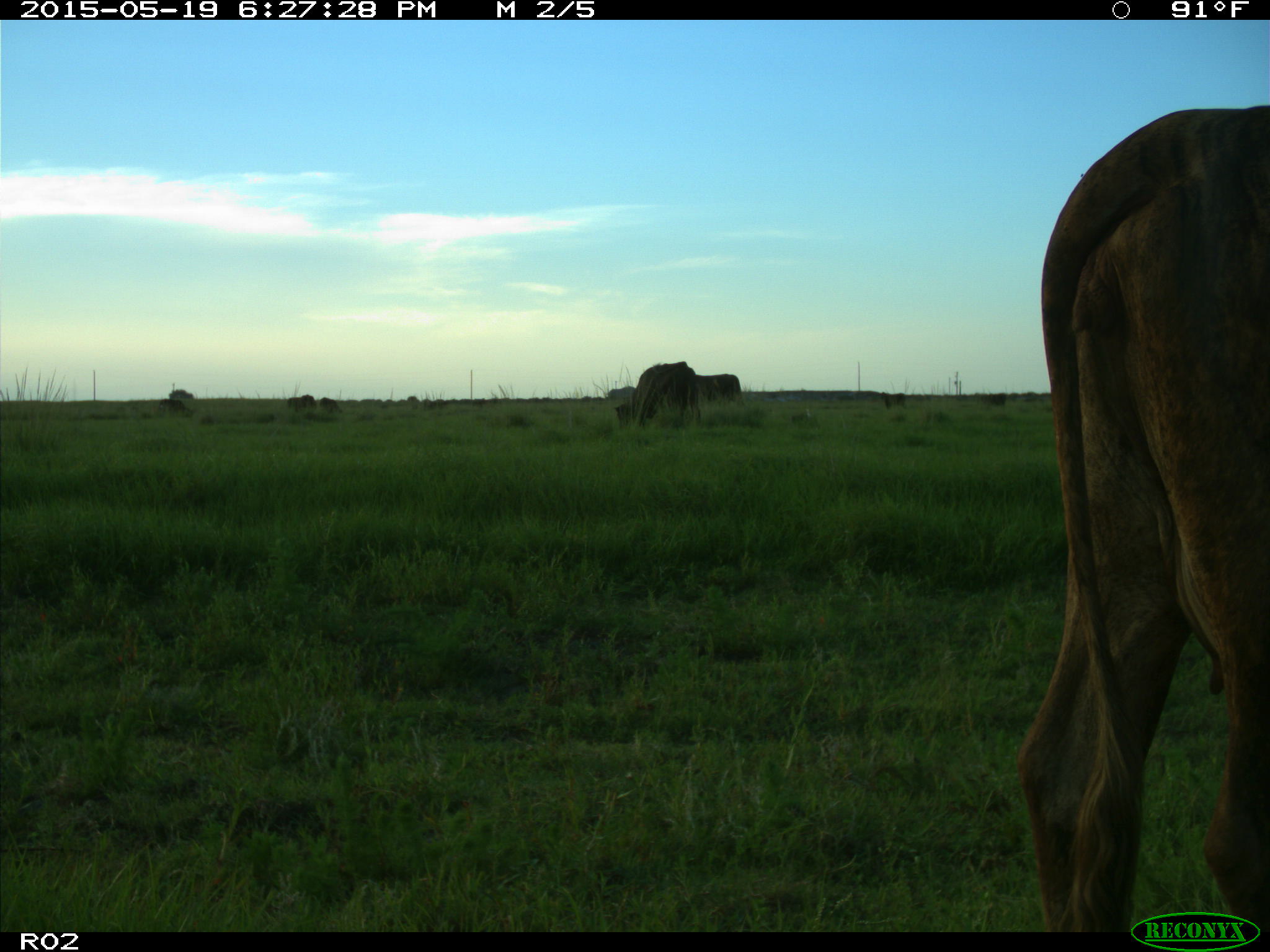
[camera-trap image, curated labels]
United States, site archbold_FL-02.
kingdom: Animalia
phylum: Chordata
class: Mammalia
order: Artiodactyla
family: Bovidae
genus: Bos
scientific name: Bos taurus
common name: domestic cow